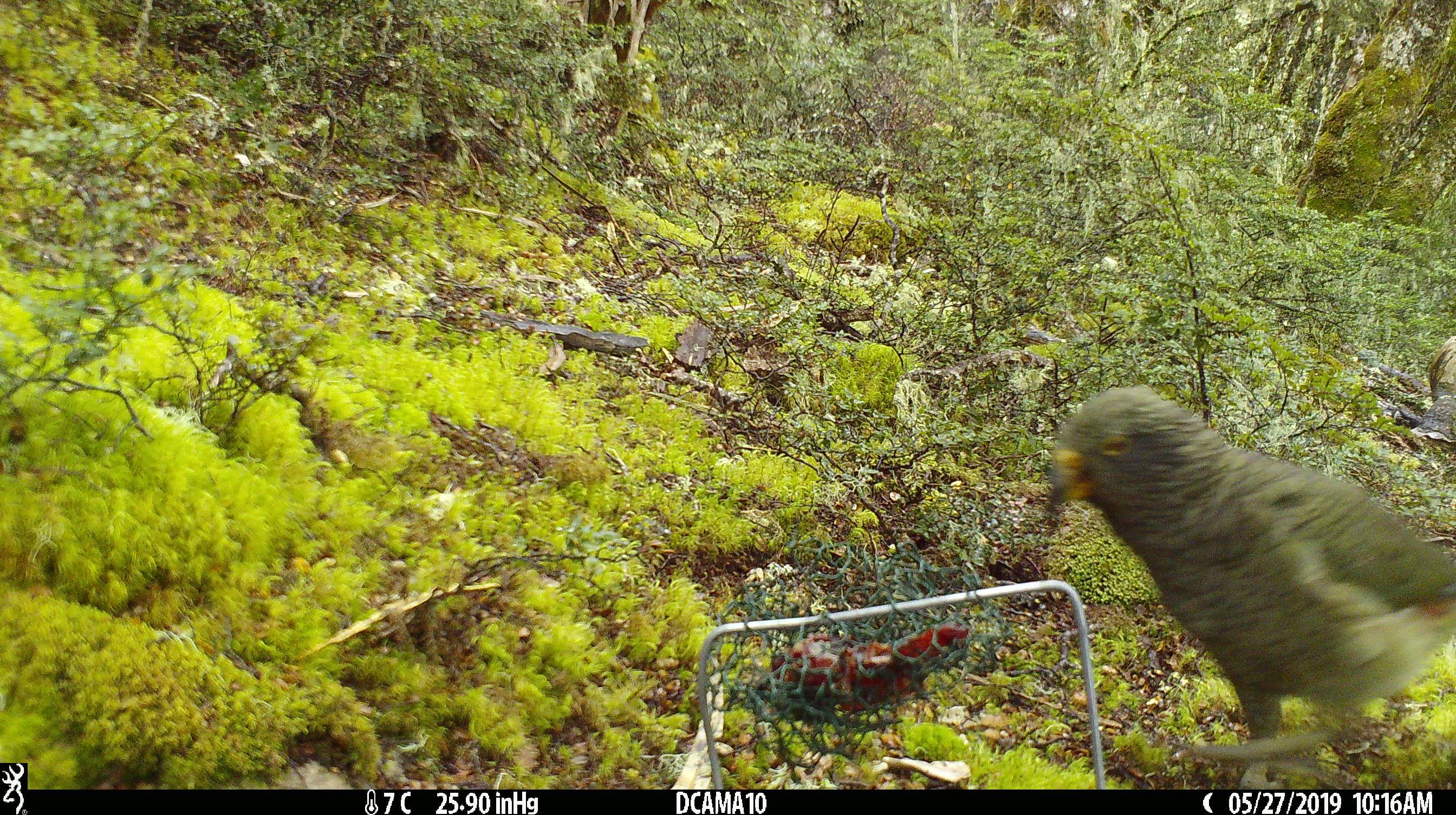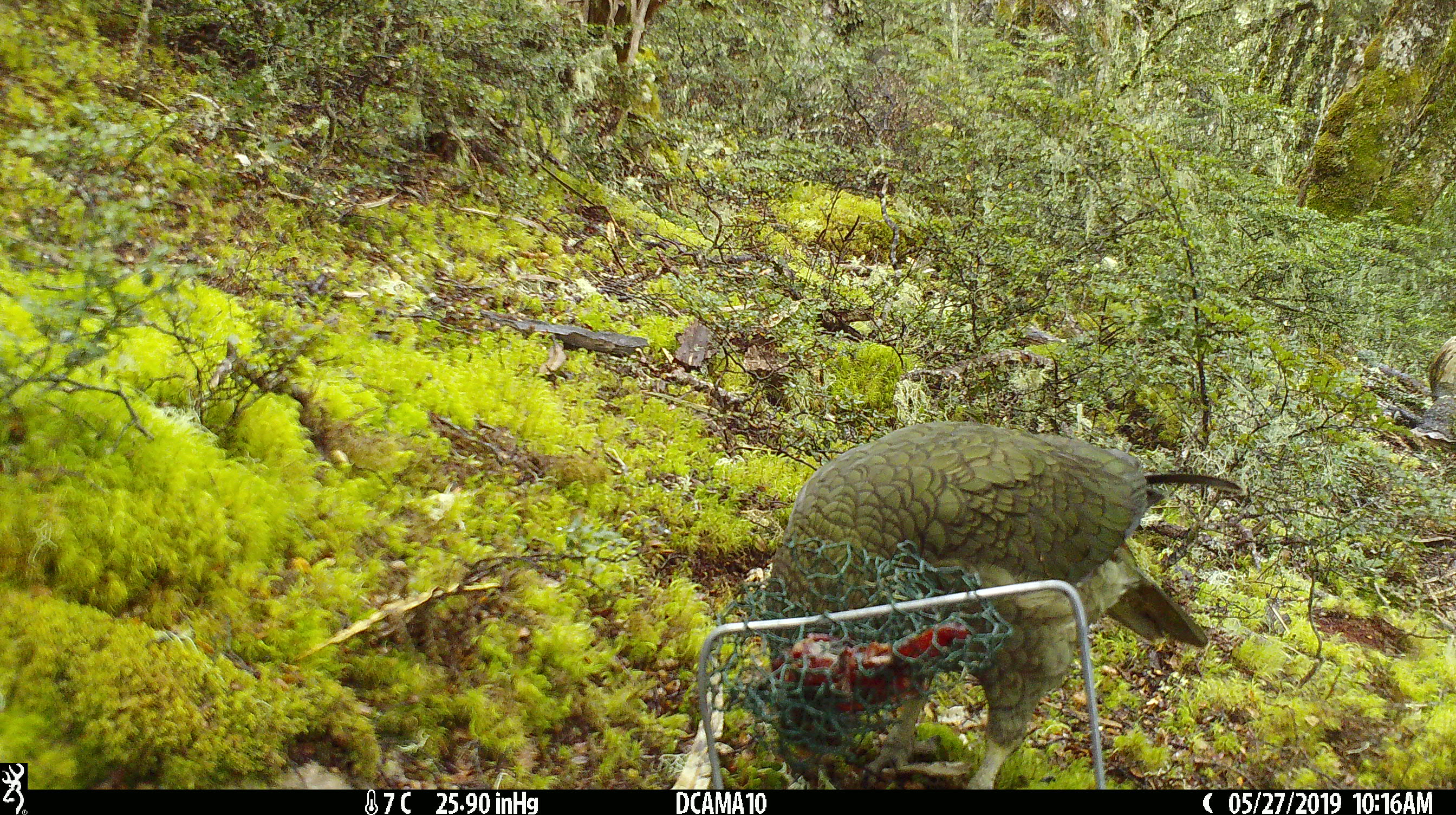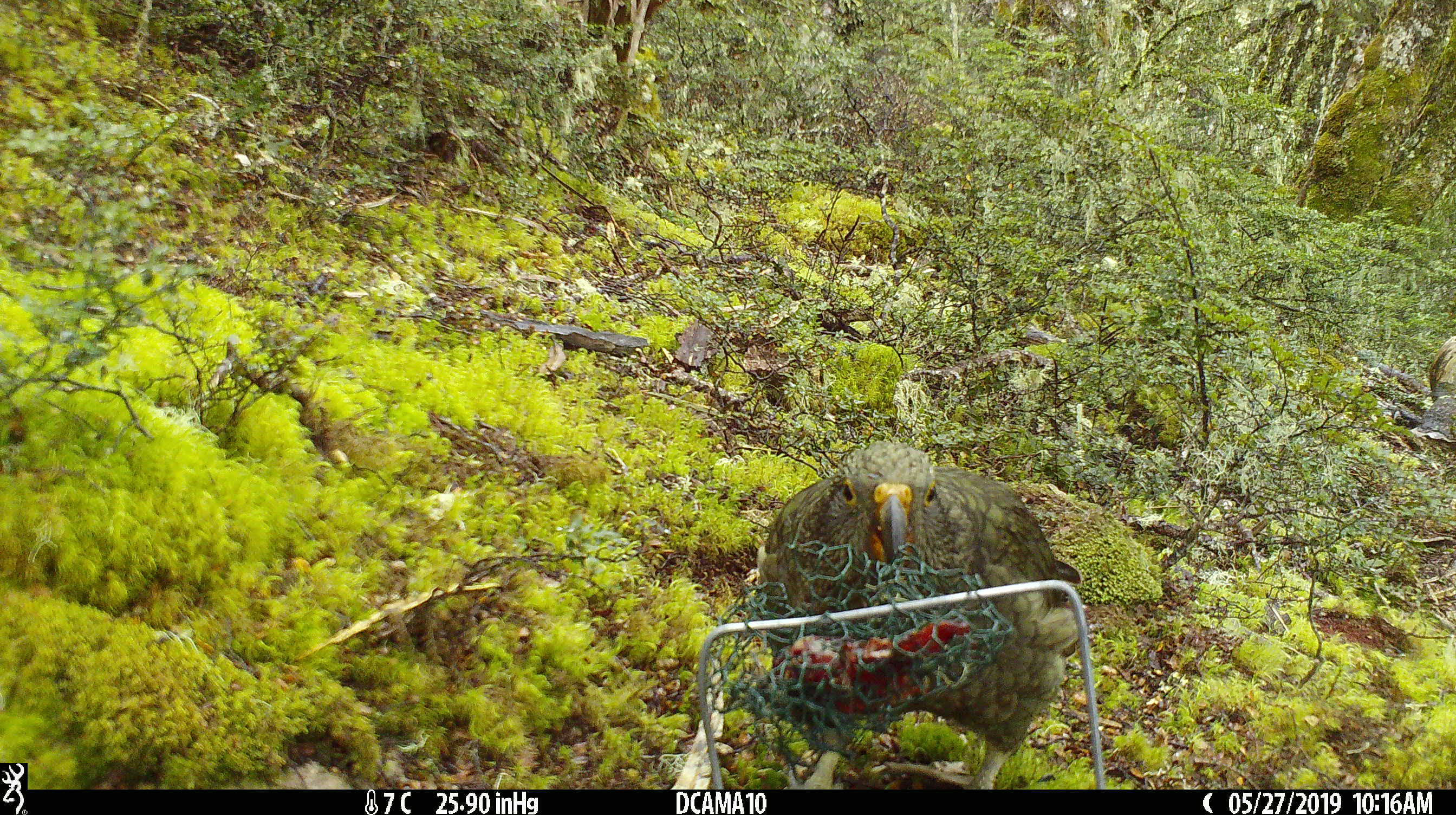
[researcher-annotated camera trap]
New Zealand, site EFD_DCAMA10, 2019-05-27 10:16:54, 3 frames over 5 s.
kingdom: Animalia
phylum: Chordata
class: Aves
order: Psittaciformes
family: Strigopidae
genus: Nestor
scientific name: Nestor notabilis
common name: kea